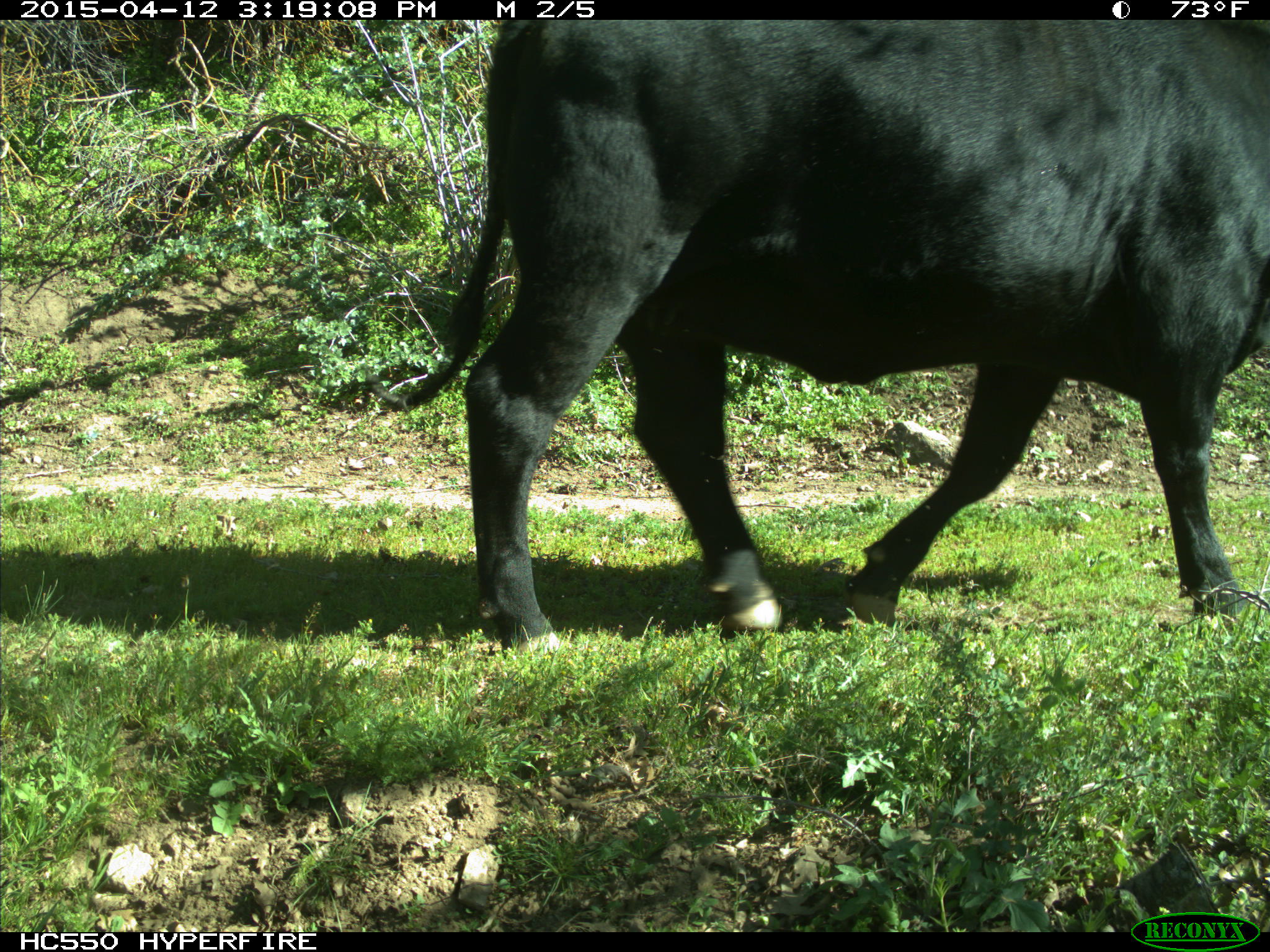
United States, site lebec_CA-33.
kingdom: Animalia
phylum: Chordata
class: Mammalia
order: Artiodactyla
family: Bovidae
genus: Bos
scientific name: Bos taurus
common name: domestic cow